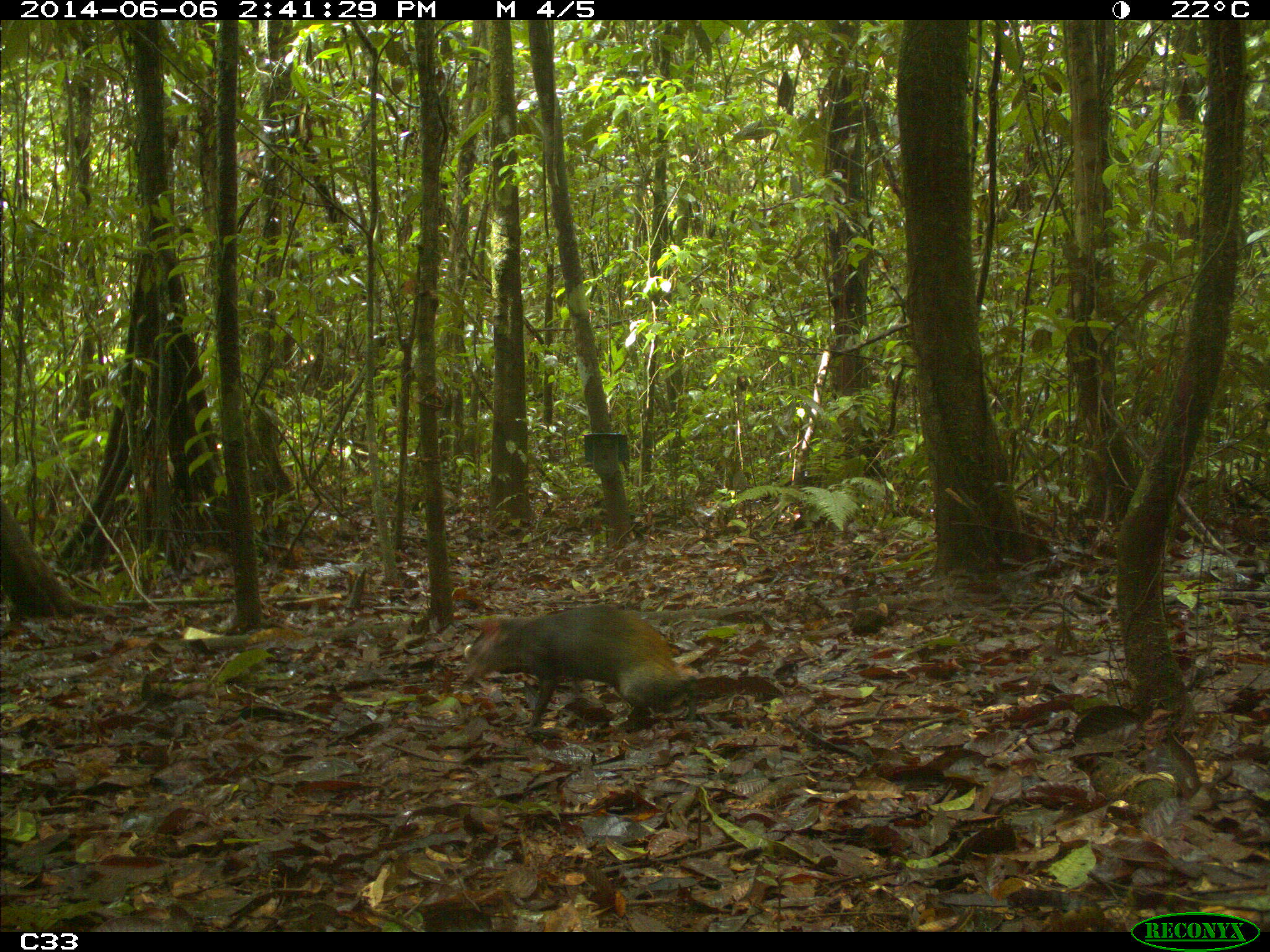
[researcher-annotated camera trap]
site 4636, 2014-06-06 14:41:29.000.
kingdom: Animalia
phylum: Chordata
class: Mammalia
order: Rodentia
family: Dasyproctidae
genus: Dasyprocta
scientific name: Dasyprocta leporina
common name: red-rumped agouti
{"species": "Dasyprocta leporina (red-rumped agouti)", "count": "1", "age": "adult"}